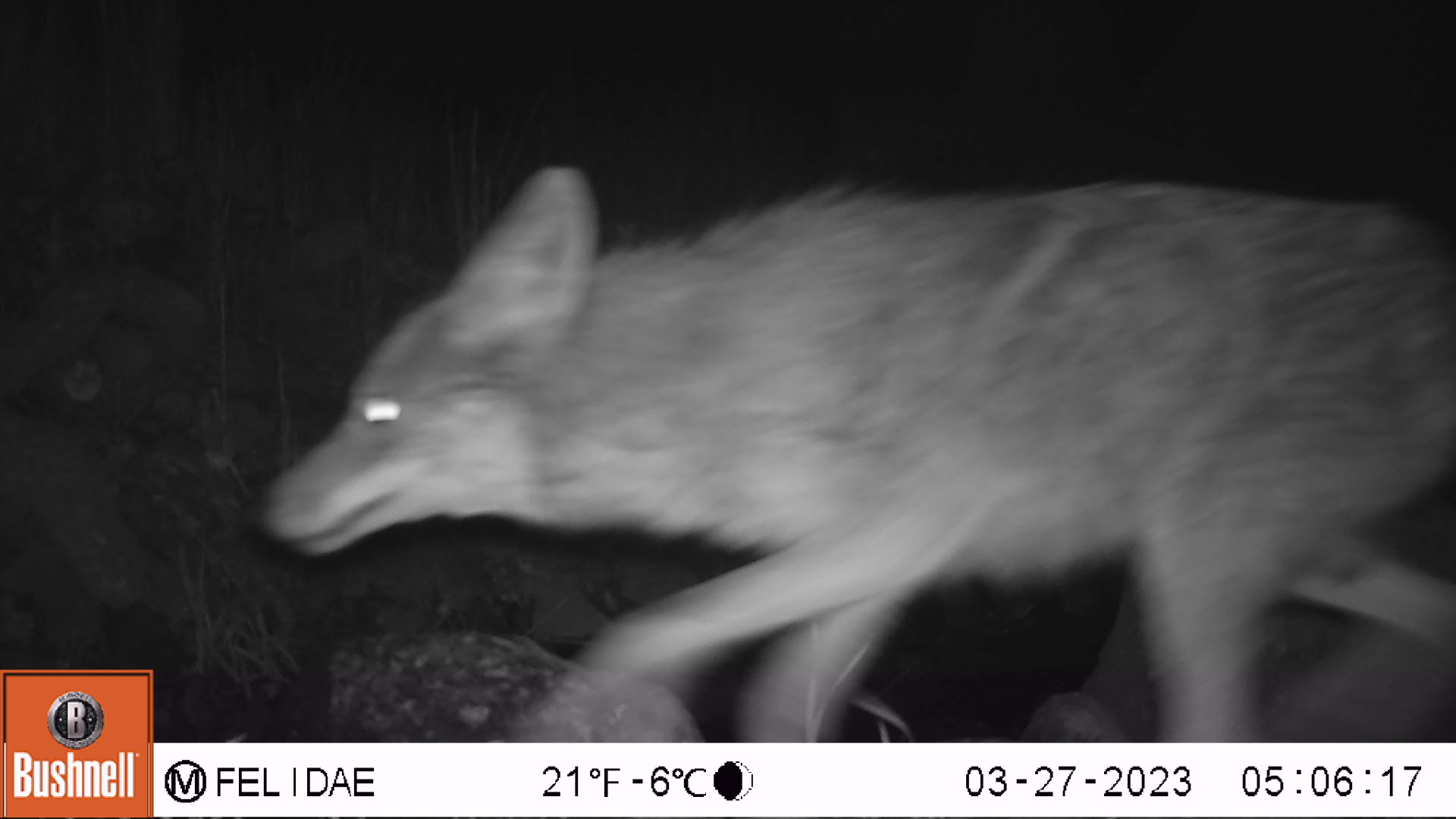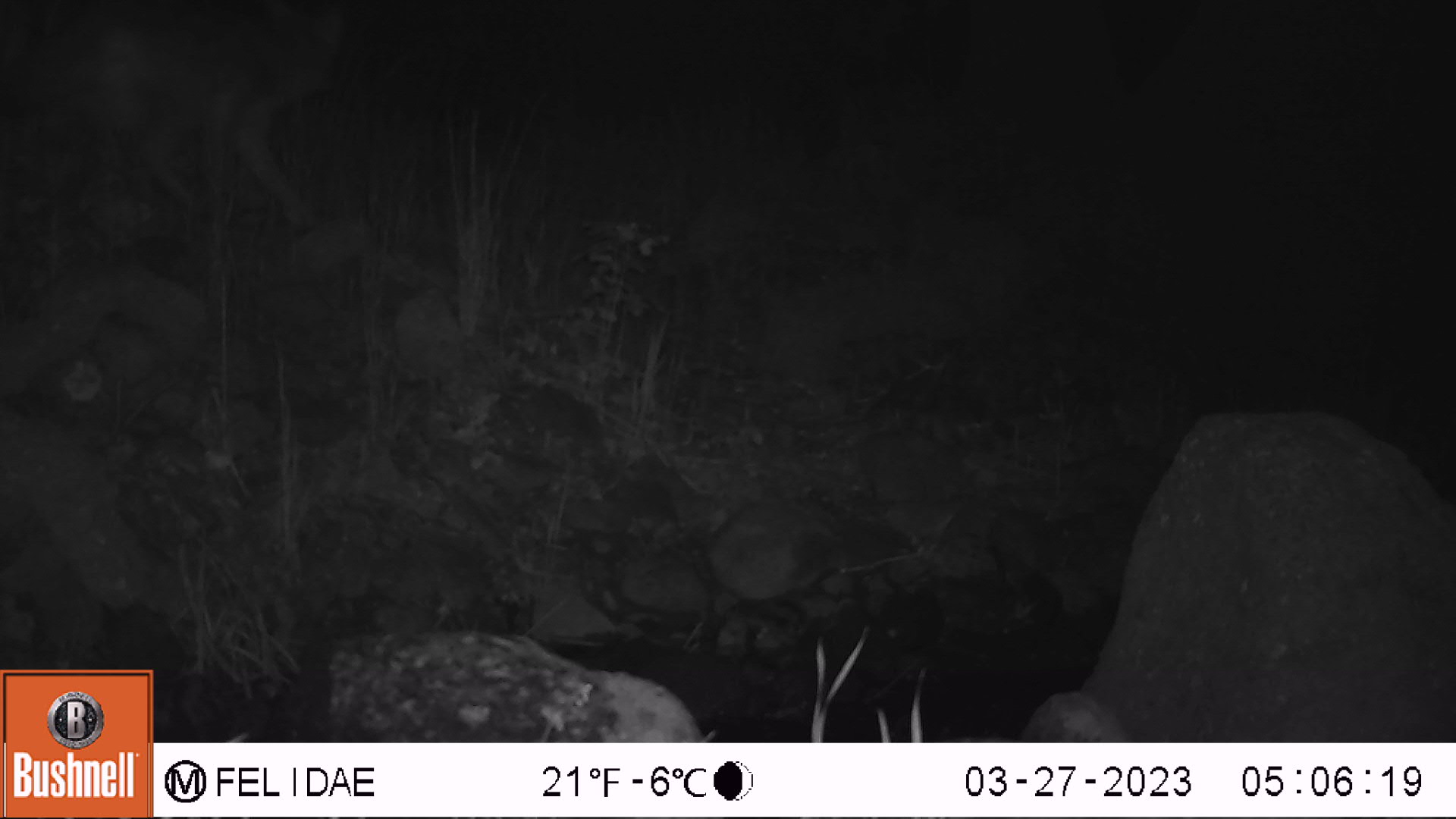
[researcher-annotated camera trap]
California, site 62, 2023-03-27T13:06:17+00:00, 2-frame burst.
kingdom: Animalia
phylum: Chordata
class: Mammalia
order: Carnivora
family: Canidae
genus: Canis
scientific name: Canis latrans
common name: coyote